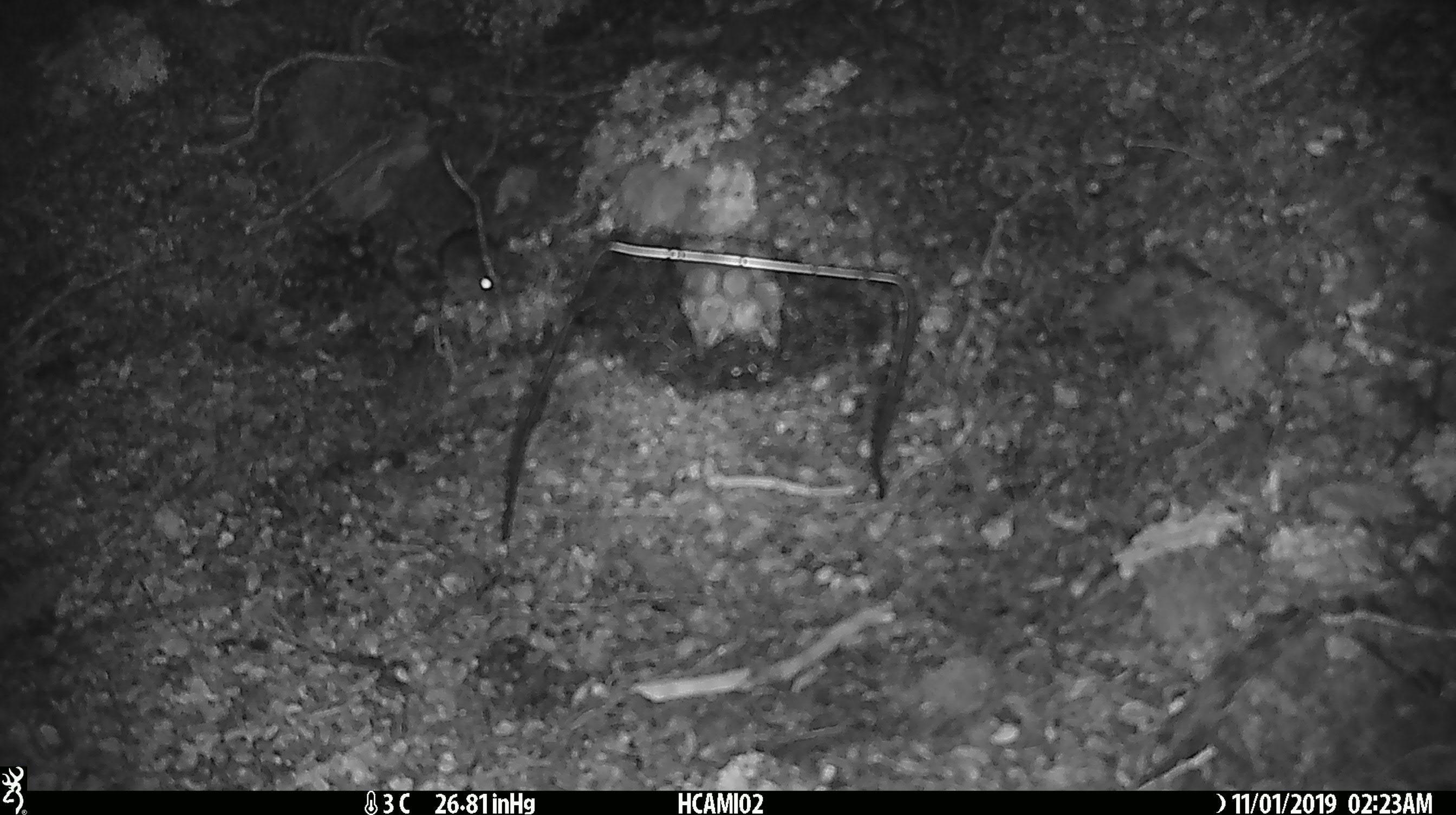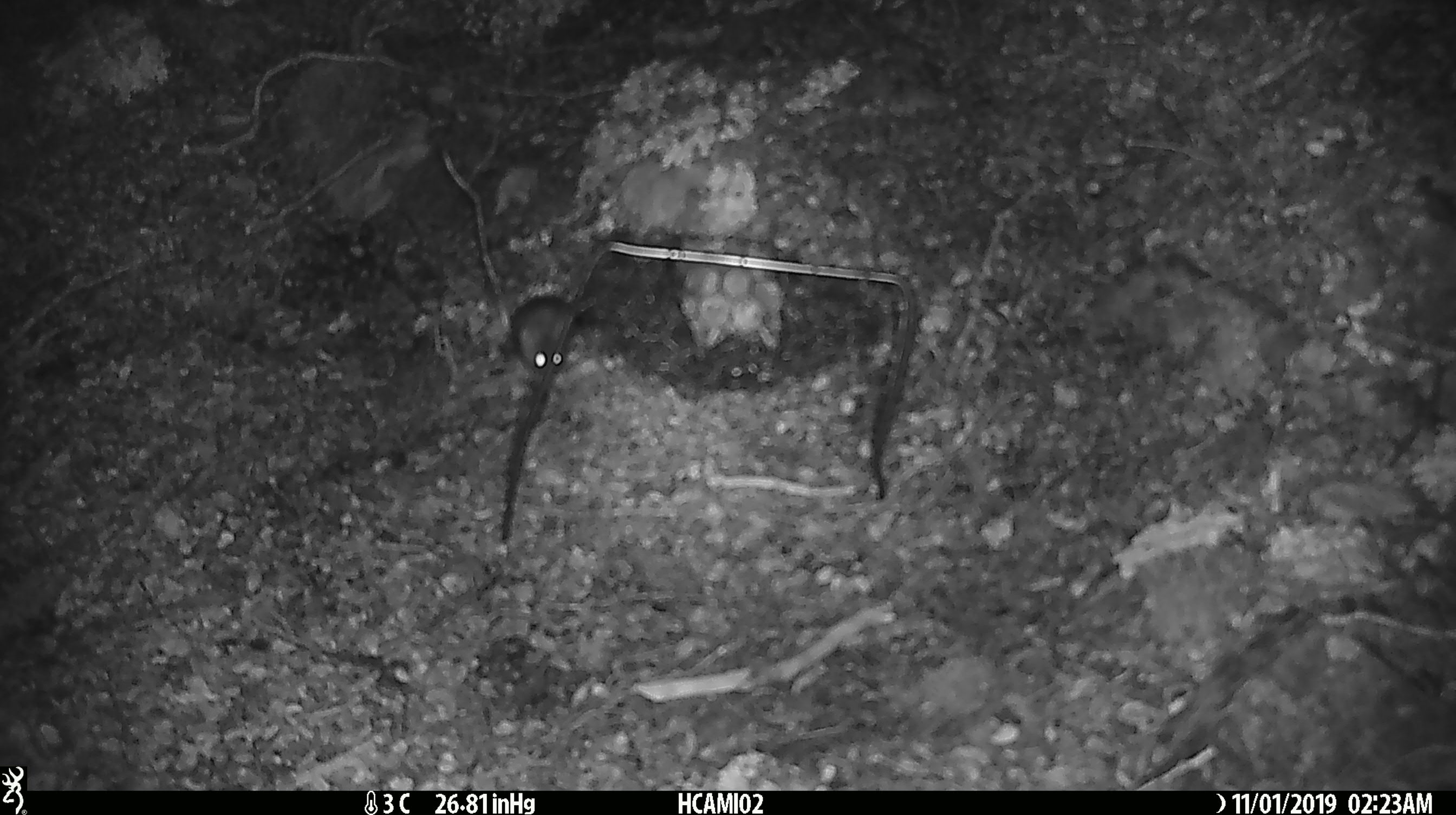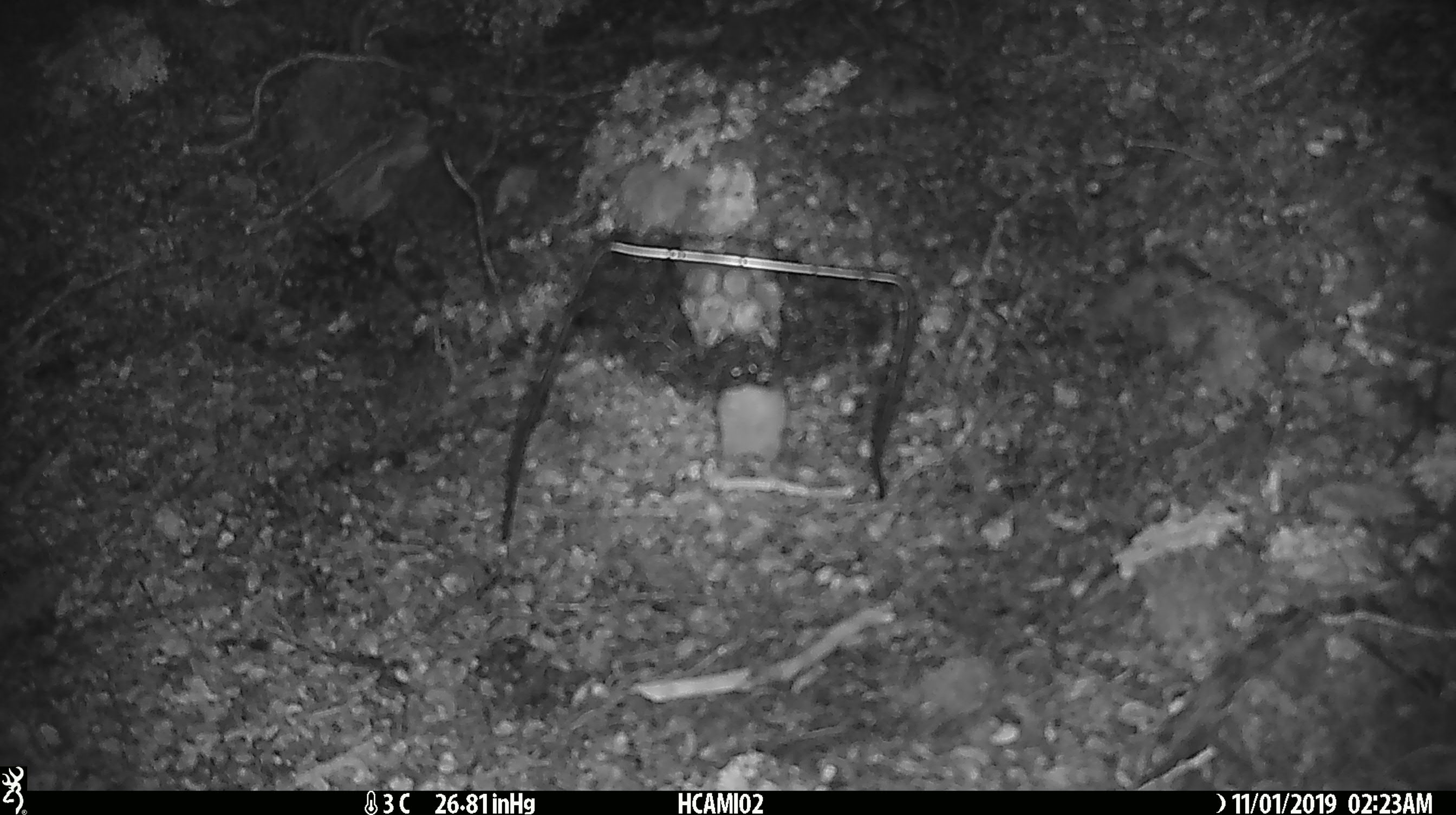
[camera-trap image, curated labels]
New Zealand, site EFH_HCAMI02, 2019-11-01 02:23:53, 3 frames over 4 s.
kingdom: Animalia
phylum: Chordata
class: Mammalia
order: Rodentia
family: Muridae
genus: Mus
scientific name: Mus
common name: mouse